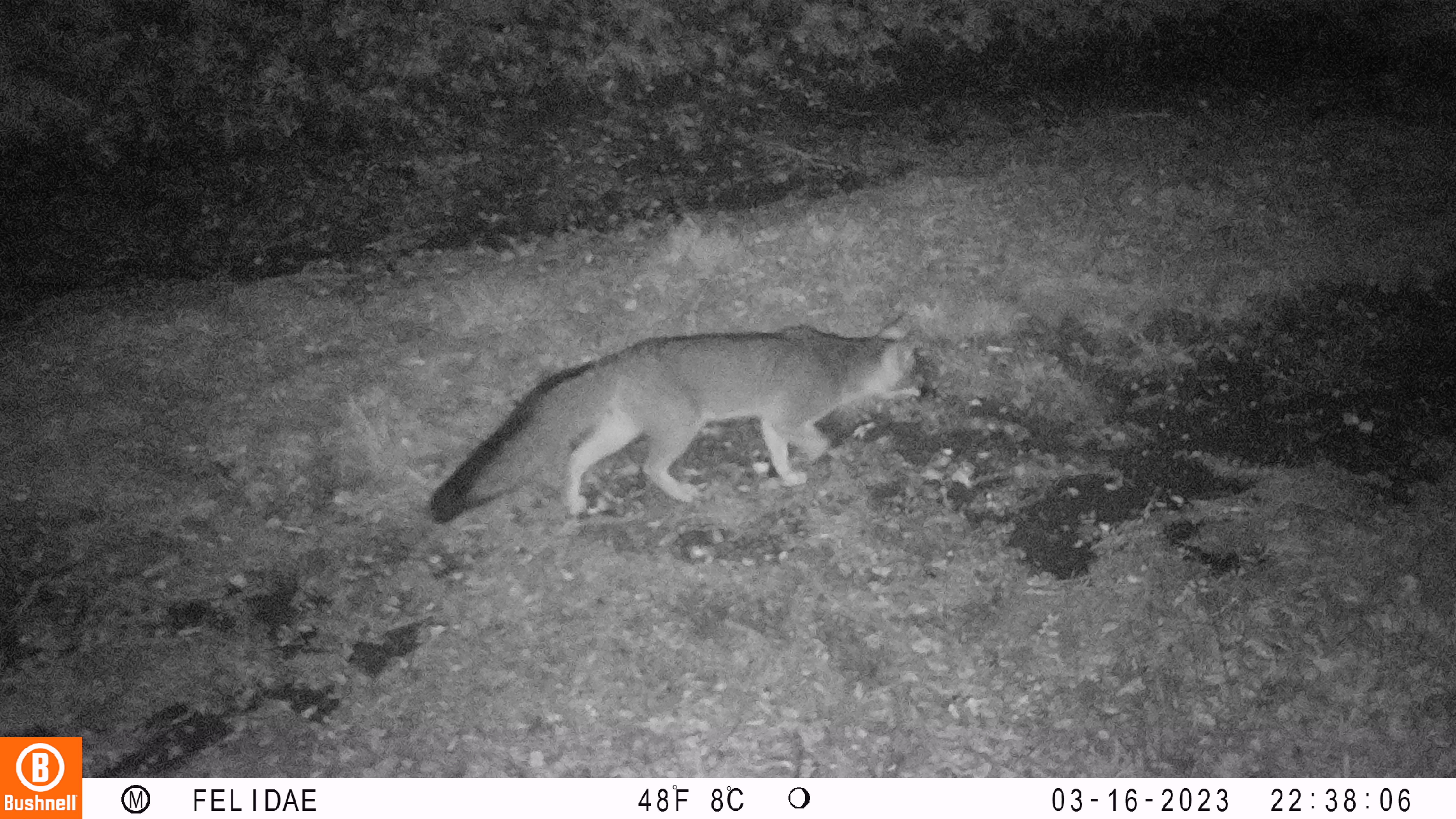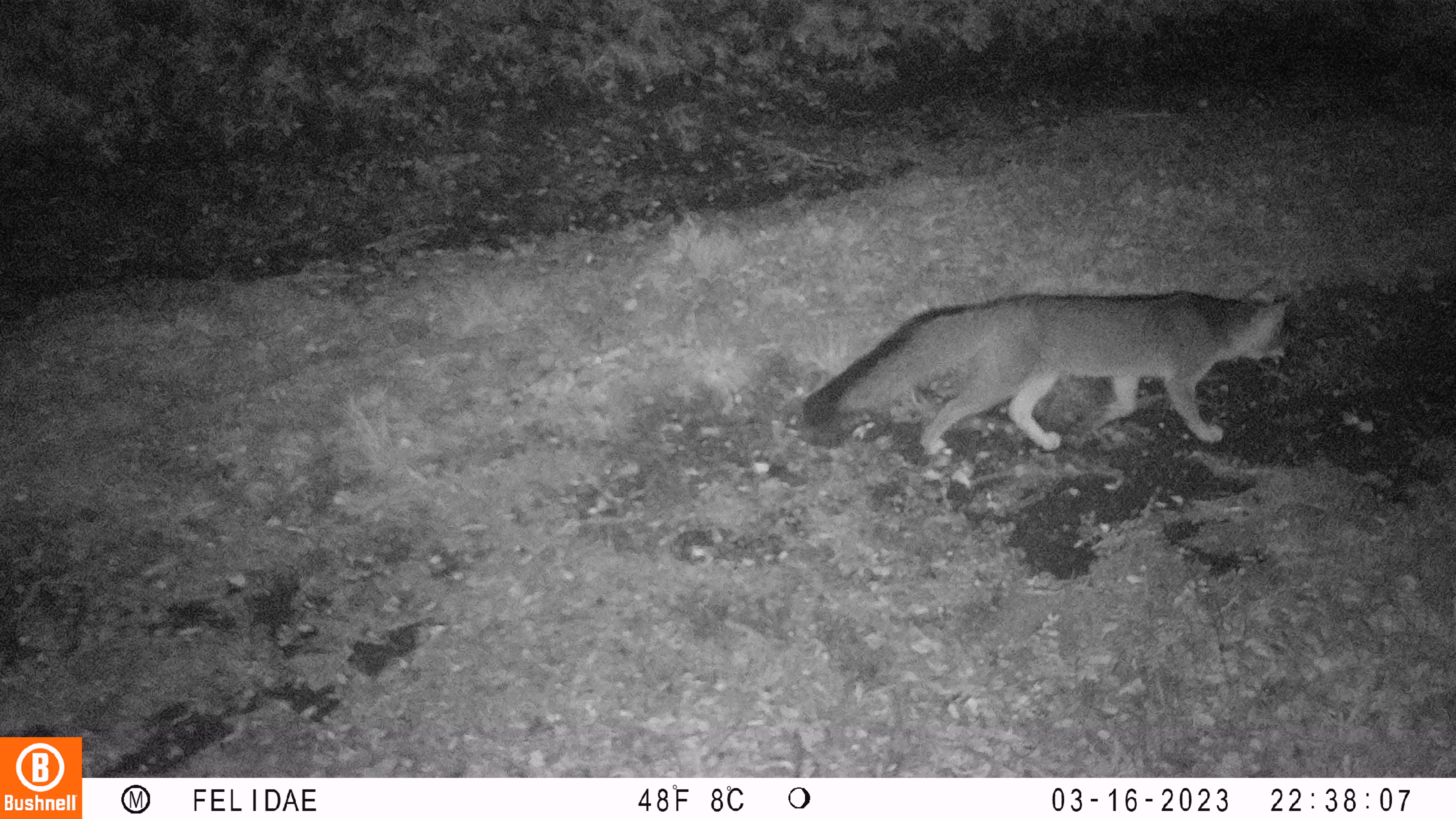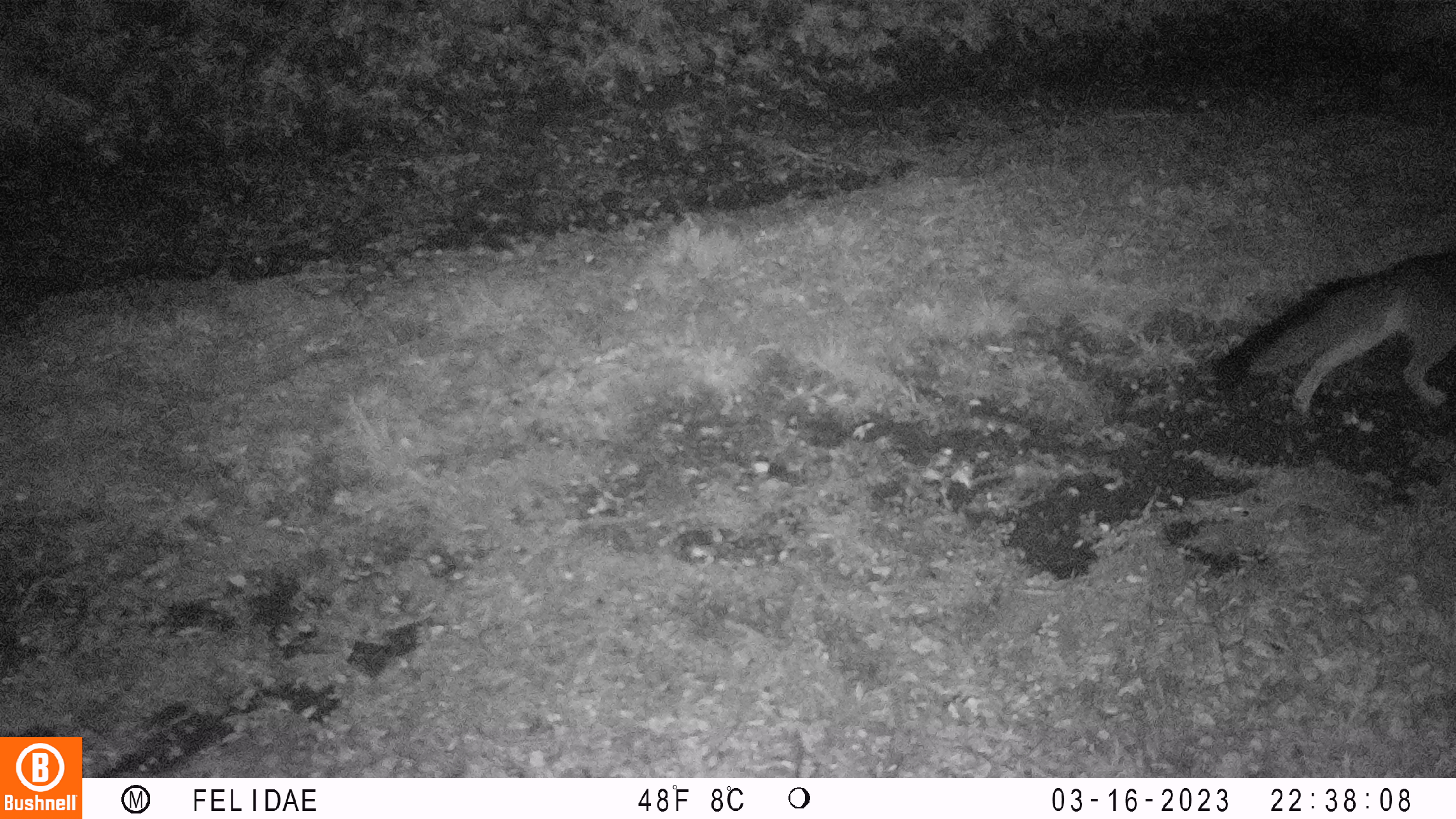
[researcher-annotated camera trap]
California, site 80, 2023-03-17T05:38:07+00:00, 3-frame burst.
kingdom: Animalia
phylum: Chordata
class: Mammalia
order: Carnivora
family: Canidae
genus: Urocyon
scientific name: Urocyon cinereoargenteus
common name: gray fox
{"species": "gray fox (Urocyon cinereoargenteus)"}